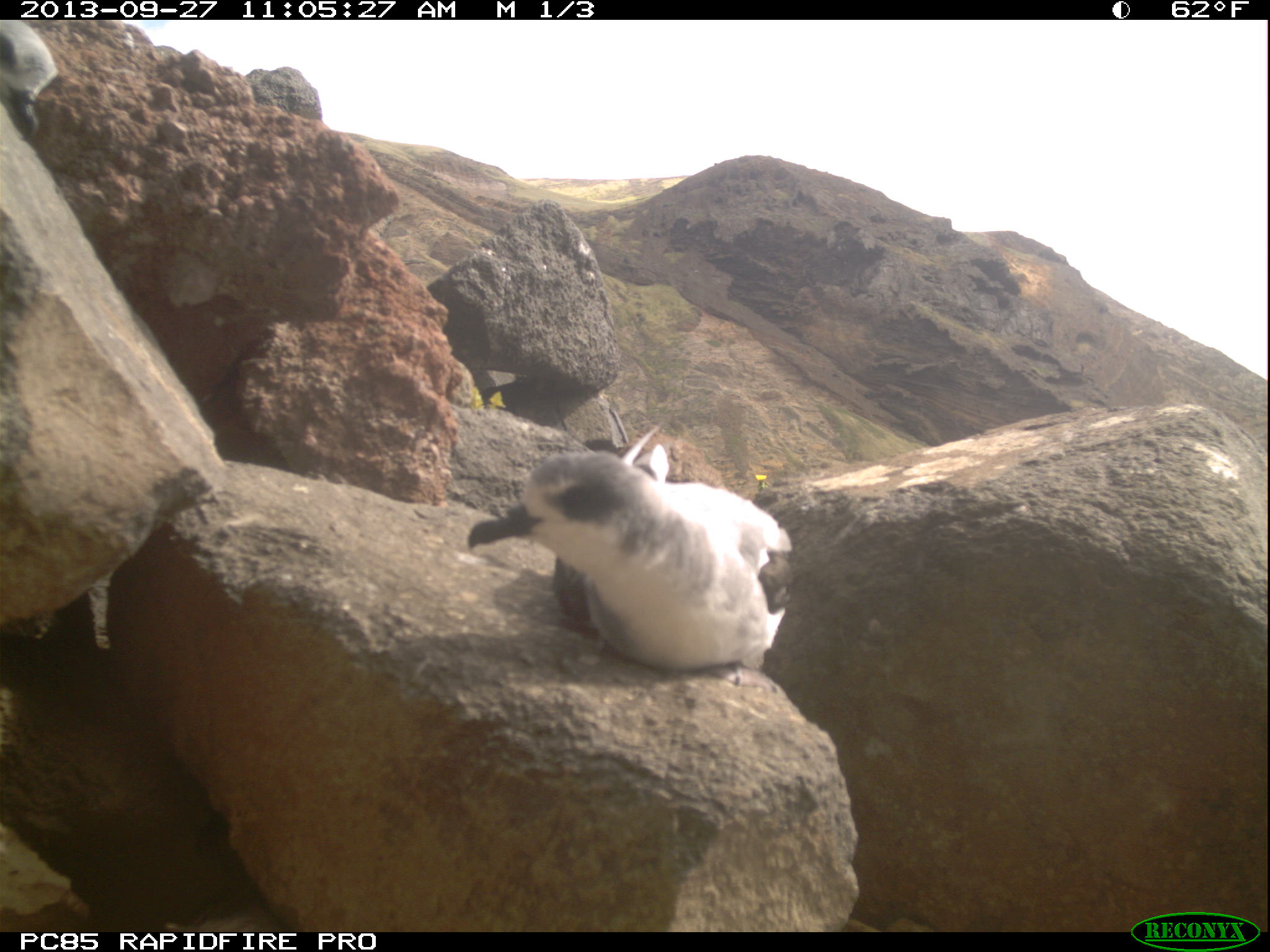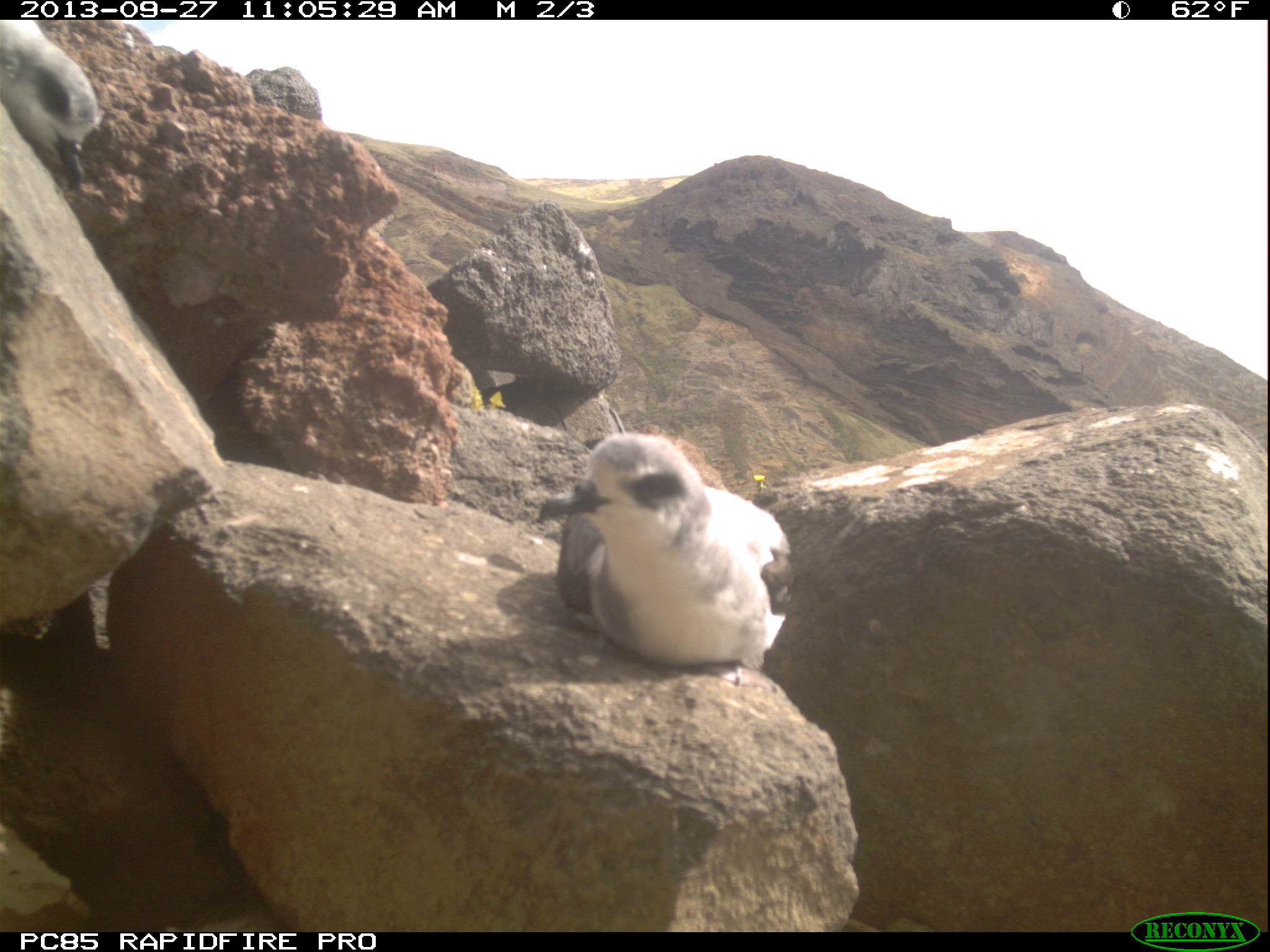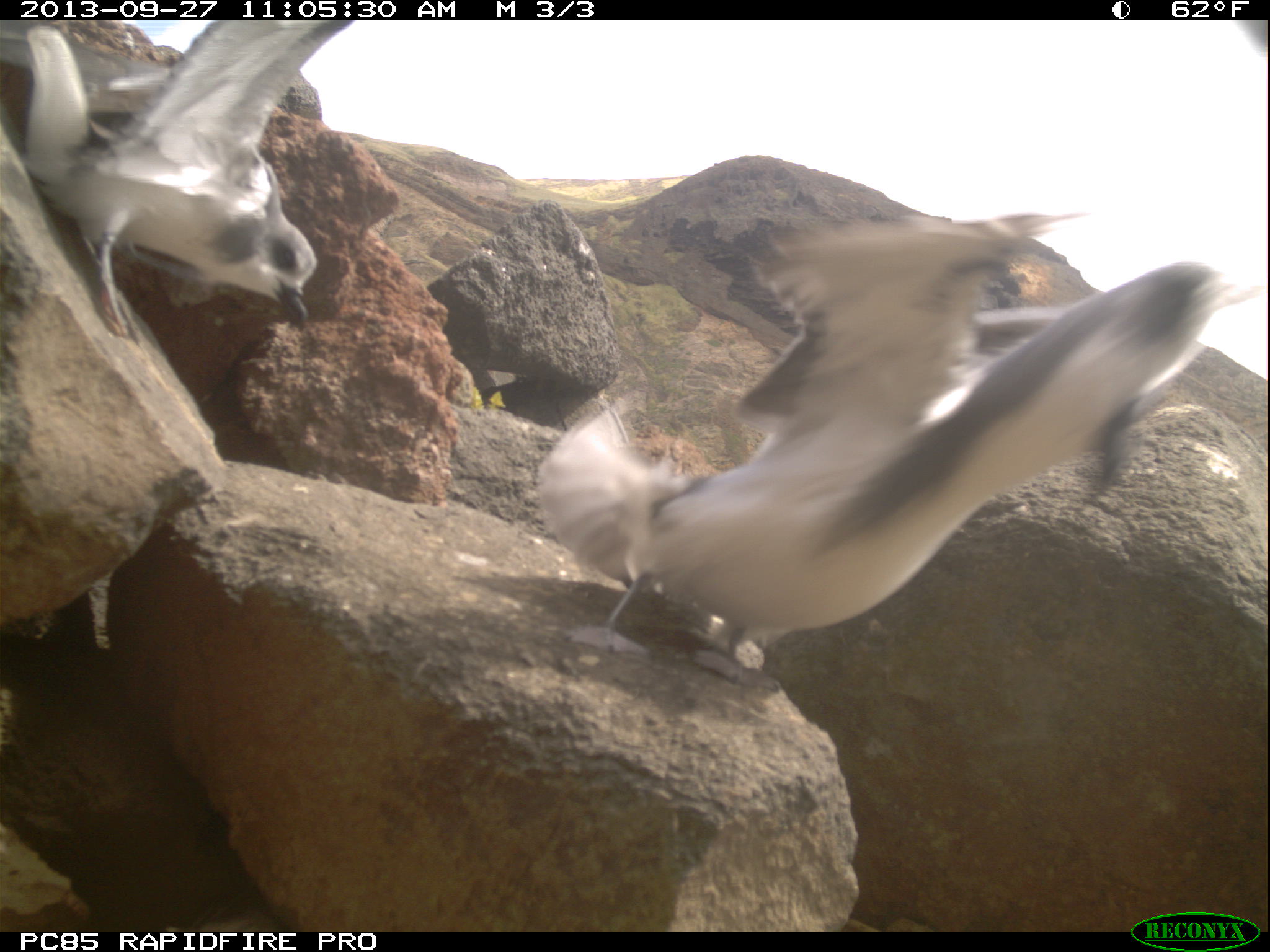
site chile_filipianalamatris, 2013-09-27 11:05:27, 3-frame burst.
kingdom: Animalia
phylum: Chordata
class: Aves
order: Procellariiformes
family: Procellariidae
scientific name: Procellariidae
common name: petrel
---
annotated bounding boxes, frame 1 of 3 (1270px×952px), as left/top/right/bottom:
petrel: 459/439/799/686; 0/19/53/140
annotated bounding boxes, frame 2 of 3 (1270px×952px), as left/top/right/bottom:
petrel: 540/432/794/674; 0/22/102/196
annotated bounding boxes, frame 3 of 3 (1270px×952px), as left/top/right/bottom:
petrel: 526/188/1224/672; 3/22/345/355